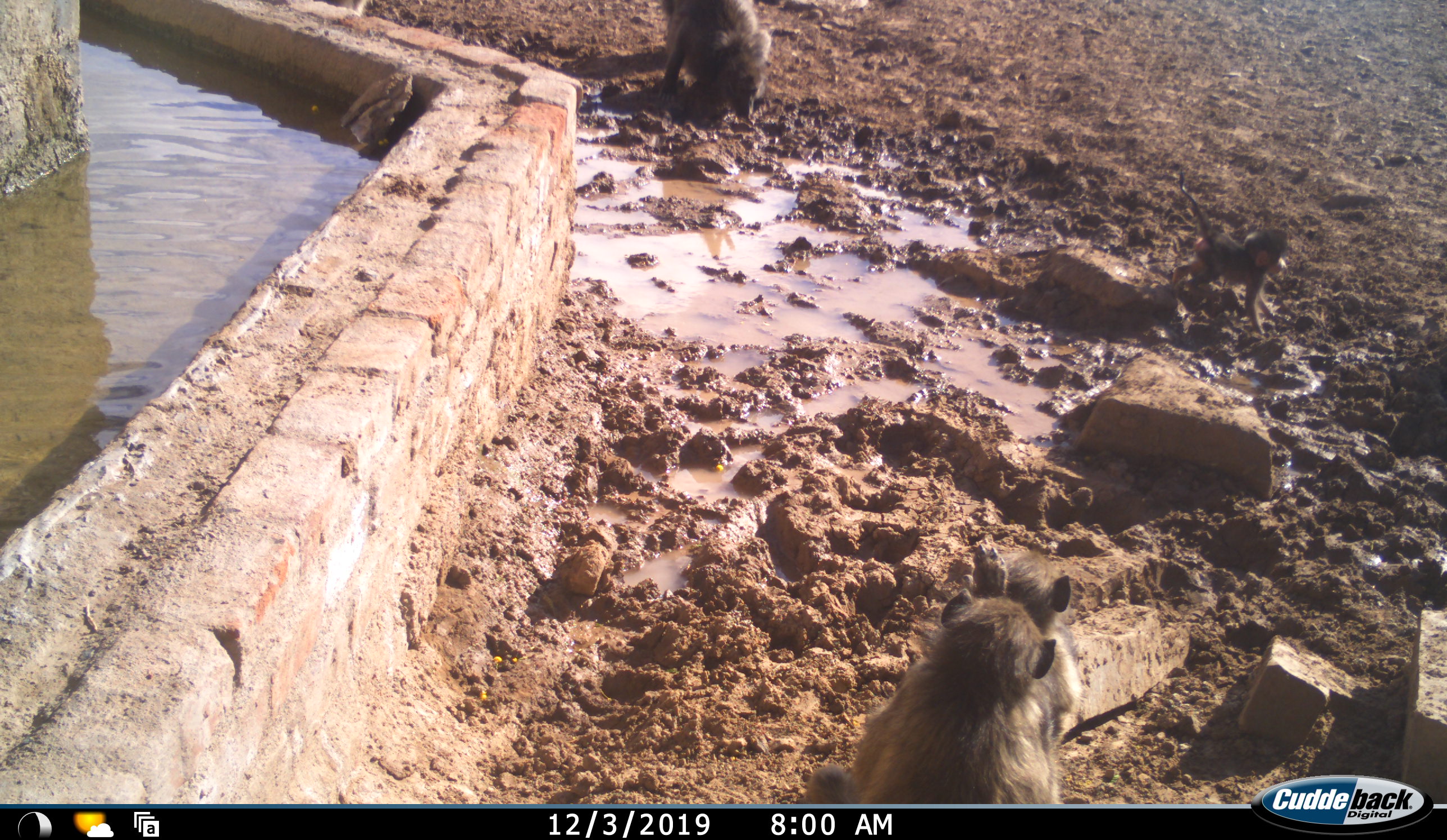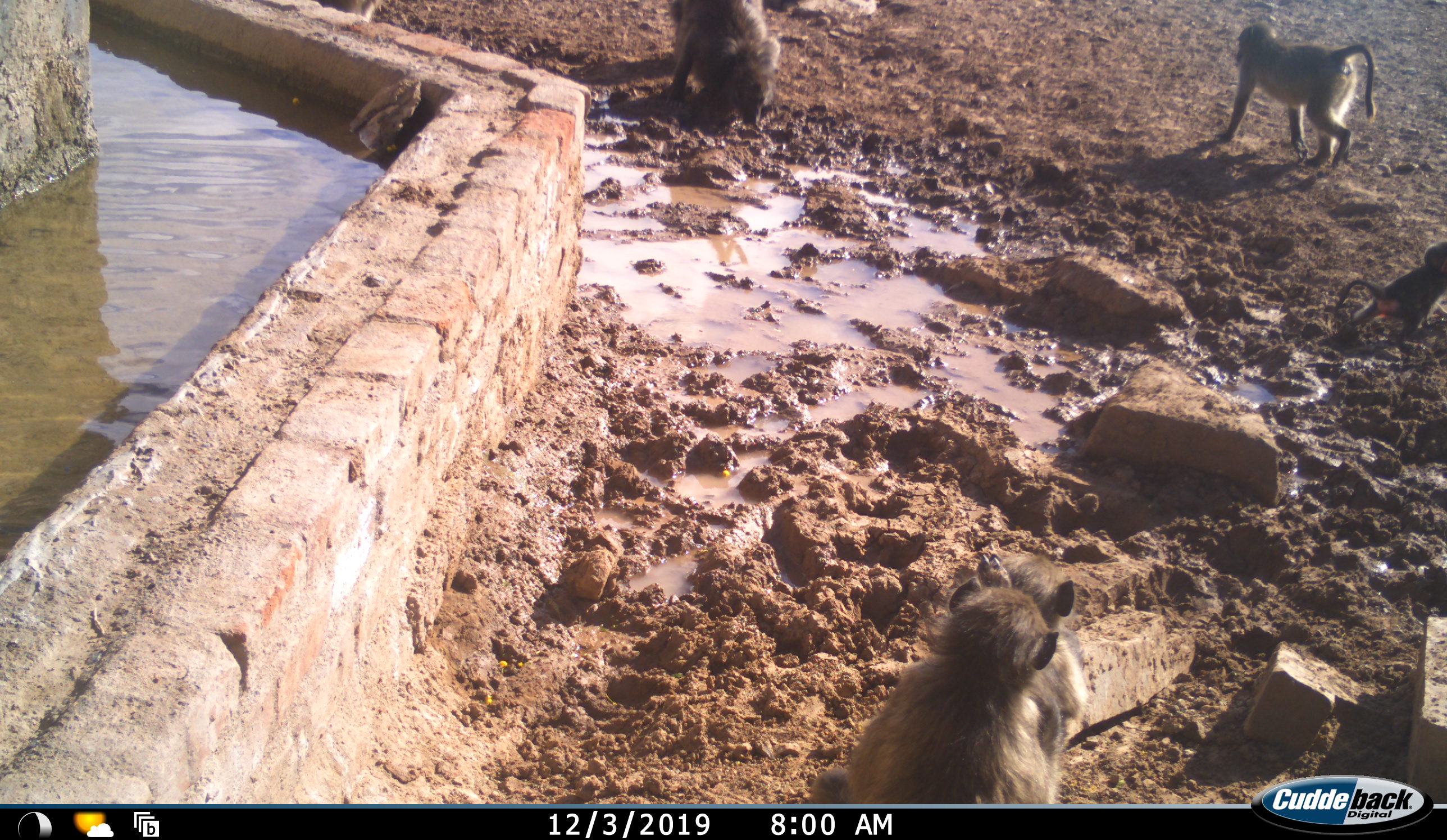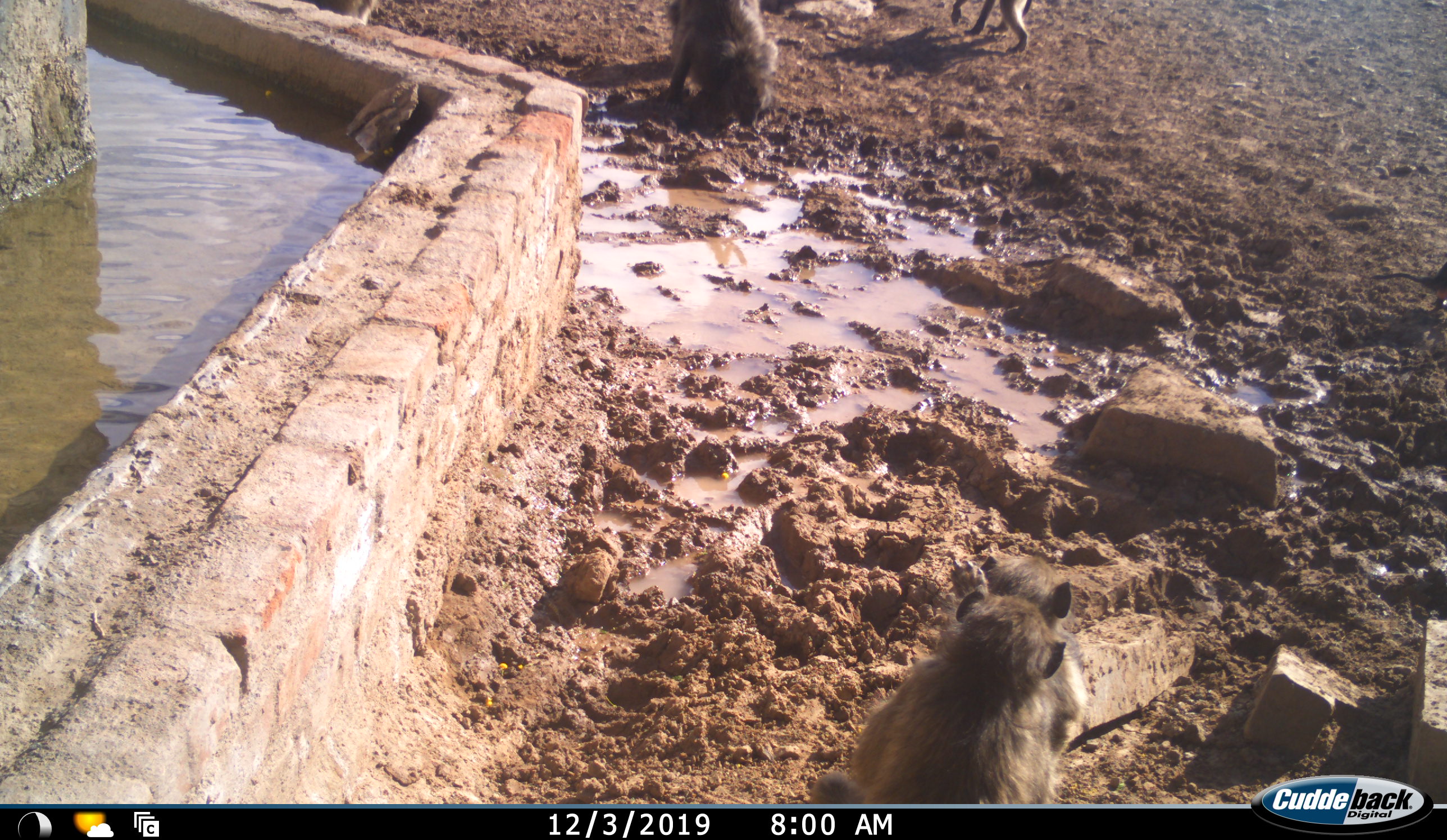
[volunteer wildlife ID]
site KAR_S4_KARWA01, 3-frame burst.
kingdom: Animalia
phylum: Chordata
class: Mammalia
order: Primates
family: Cercopithecidae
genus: Papio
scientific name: Papio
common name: baboon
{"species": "baboon (Papio)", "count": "5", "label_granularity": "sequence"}